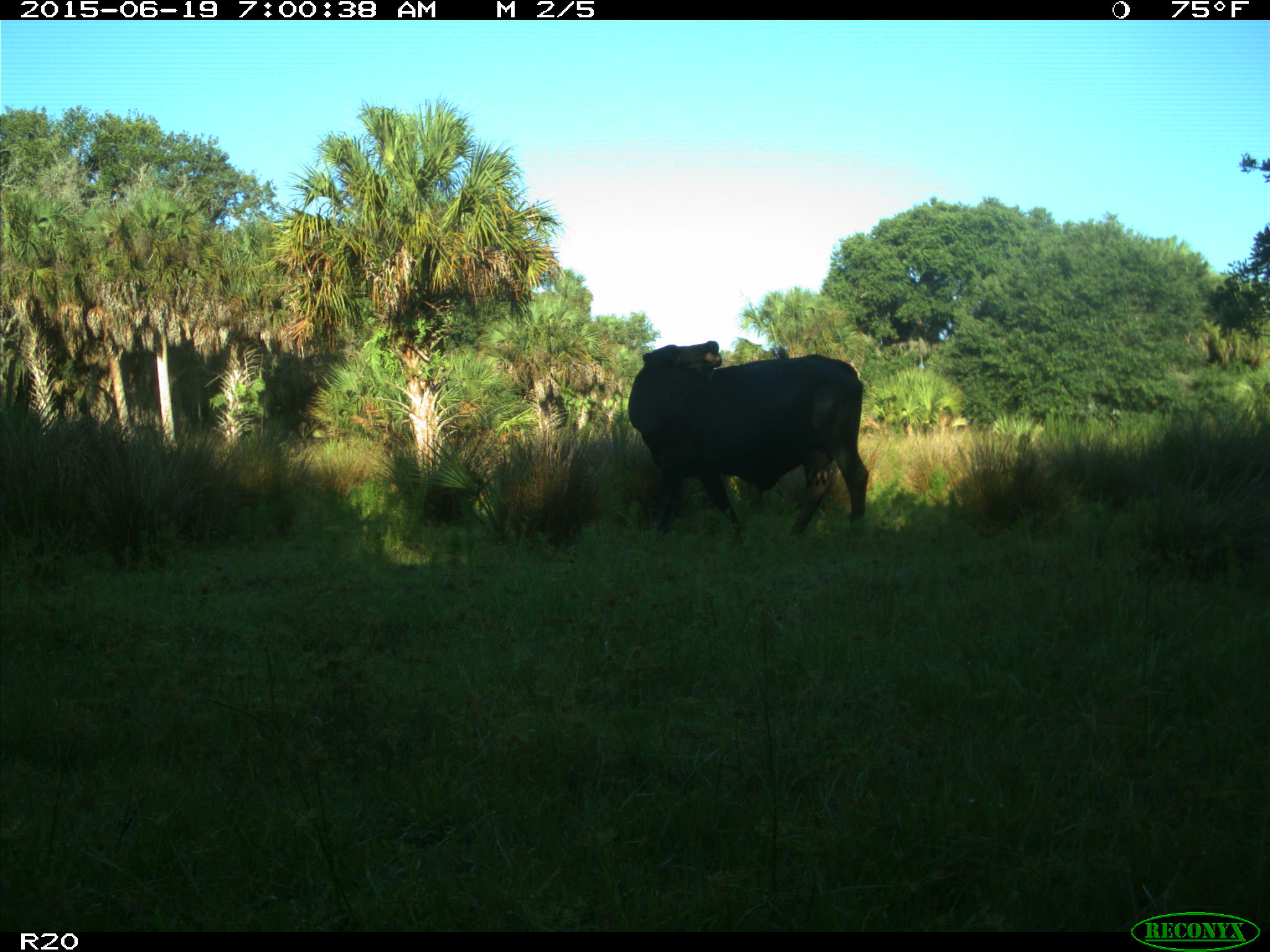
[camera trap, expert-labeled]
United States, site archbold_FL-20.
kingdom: Animalia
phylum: Chordata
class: Mammalia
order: Artiodactyla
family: Bovidae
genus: Bos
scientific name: Bos taurus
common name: domestic cow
Bos taurus (domestic cow).